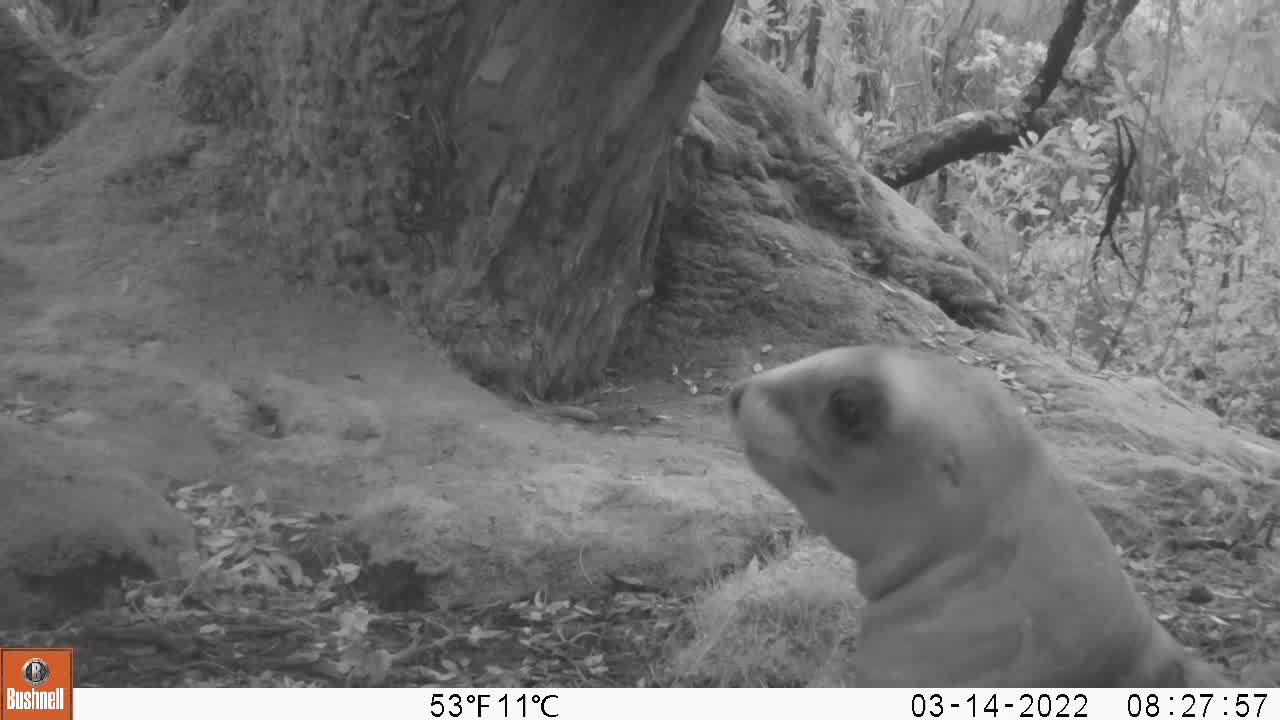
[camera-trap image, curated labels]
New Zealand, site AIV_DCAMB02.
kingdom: Animalia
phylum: Chordata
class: Mammalia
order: Carnivora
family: Otariidae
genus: Phocarctos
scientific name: Phocarctos hookeri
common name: new zealand sea lion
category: sealion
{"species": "sealion (new zealand sea lion) (Phocarctos hookeri)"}